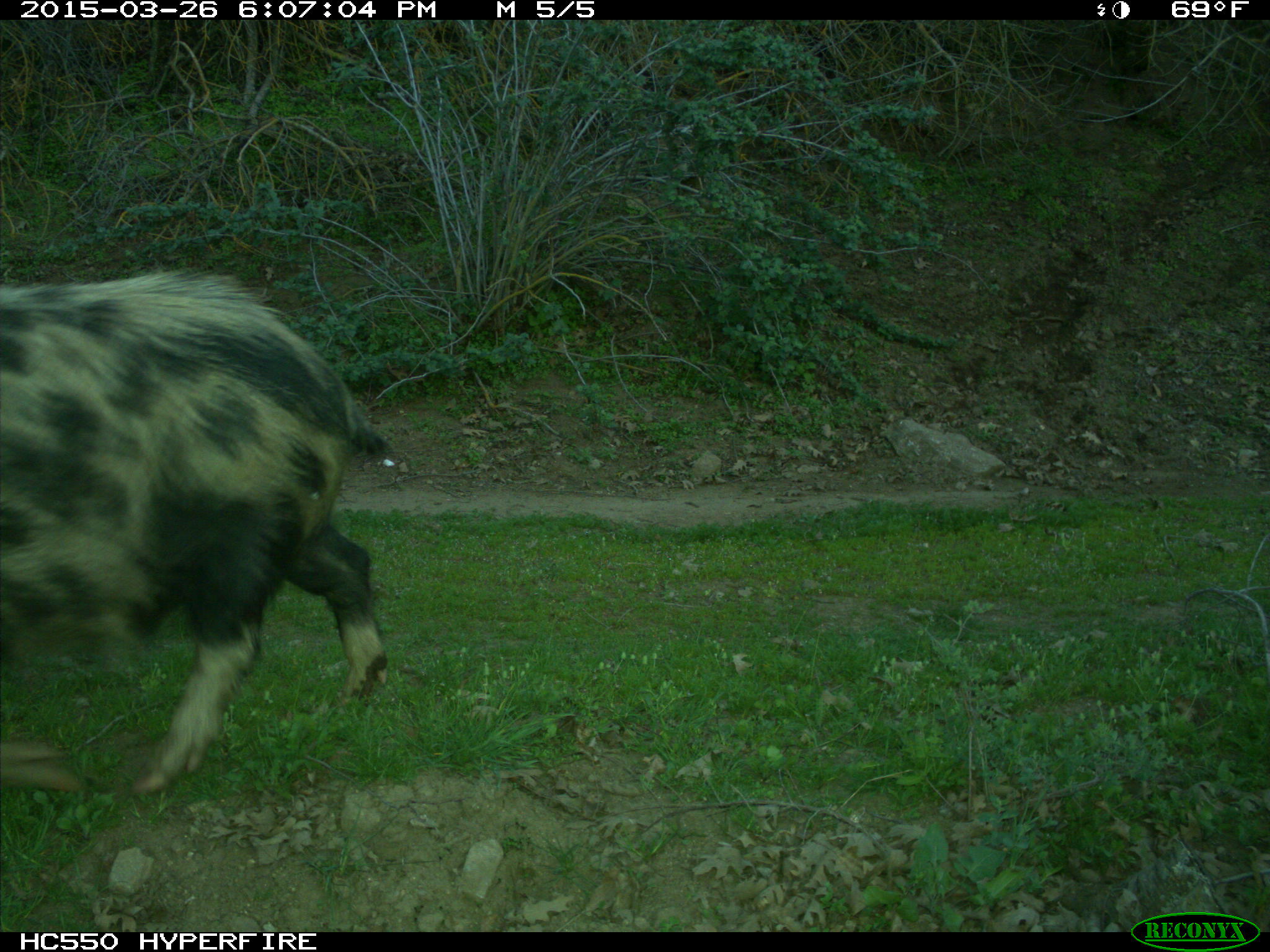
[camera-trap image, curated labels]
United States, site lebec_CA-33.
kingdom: Animalia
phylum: Chordata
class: Mammalia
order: Artiodactyla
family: Suidae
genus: Sus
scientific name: Sus scrofa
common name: wild boar